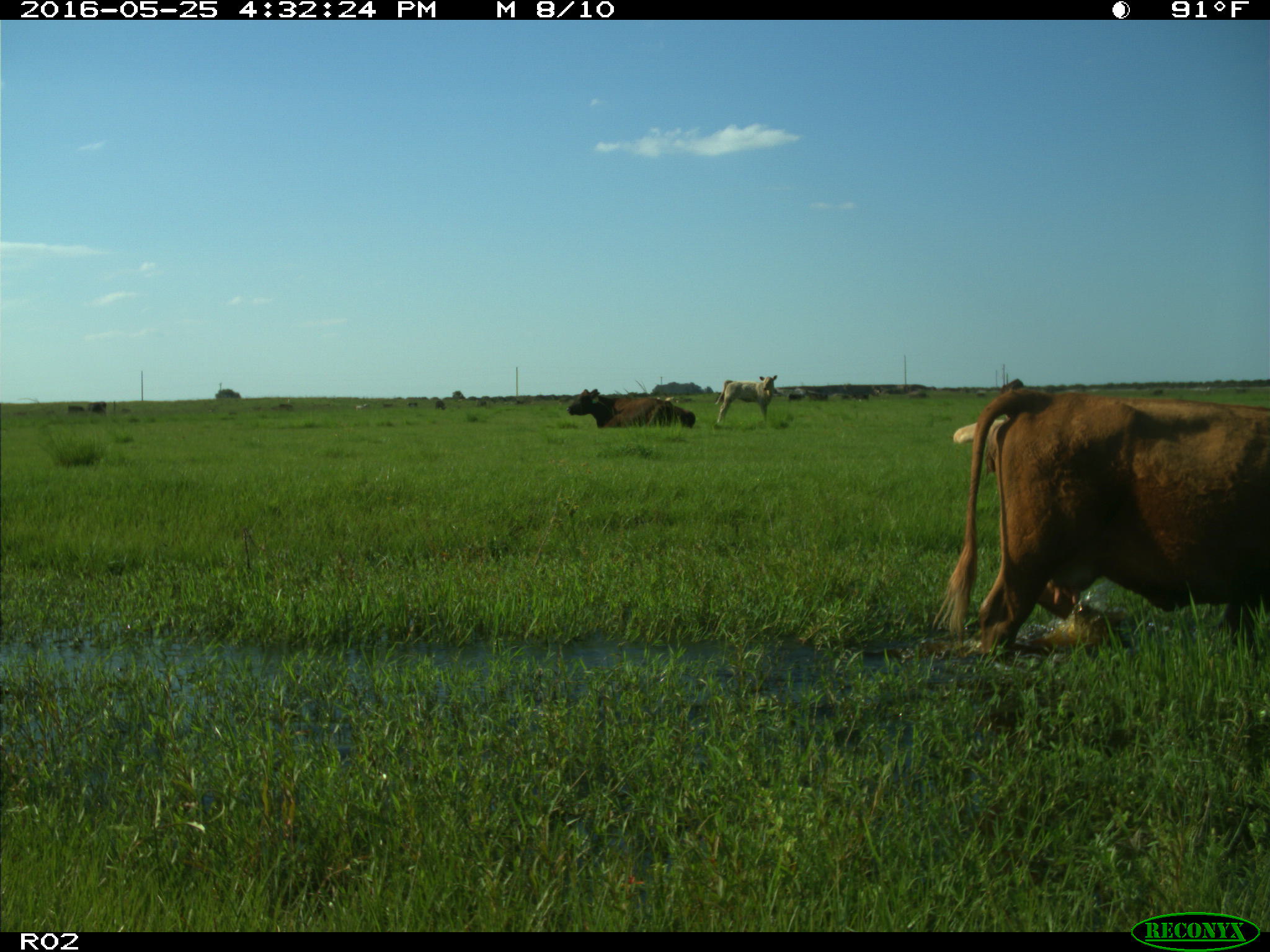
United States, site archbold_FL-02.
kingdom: Animalia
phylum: Chordata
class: Mammalia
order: Artiodactyla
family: Bovidae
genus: Bos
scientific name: Bos taurus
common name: domestic cow